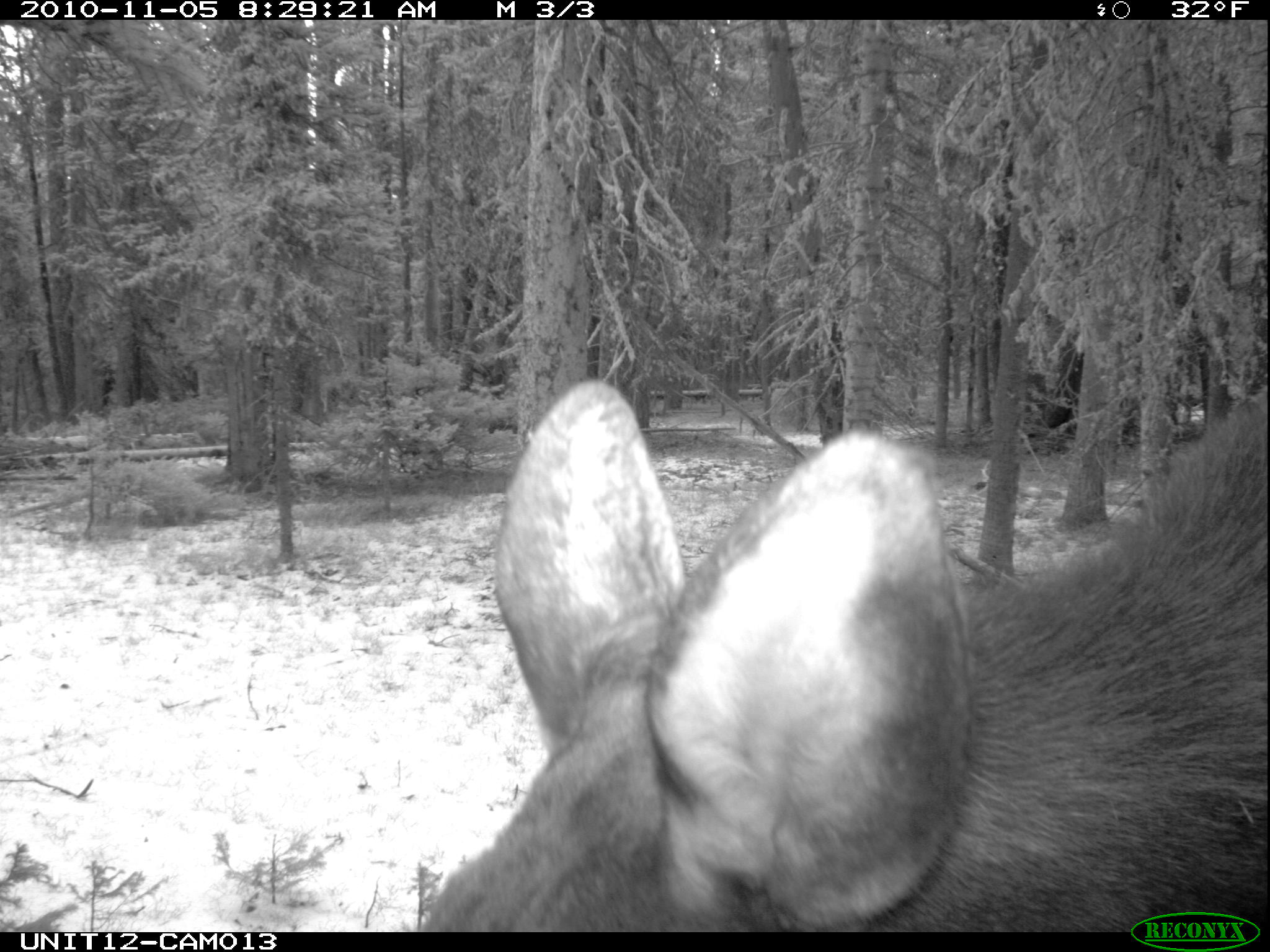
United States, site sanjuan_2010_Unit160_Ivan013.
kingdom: Animalia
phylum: Chordata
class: Mammalia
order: Artiodactyla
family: Cervidae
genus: Alces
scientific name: Alces alces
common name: moose